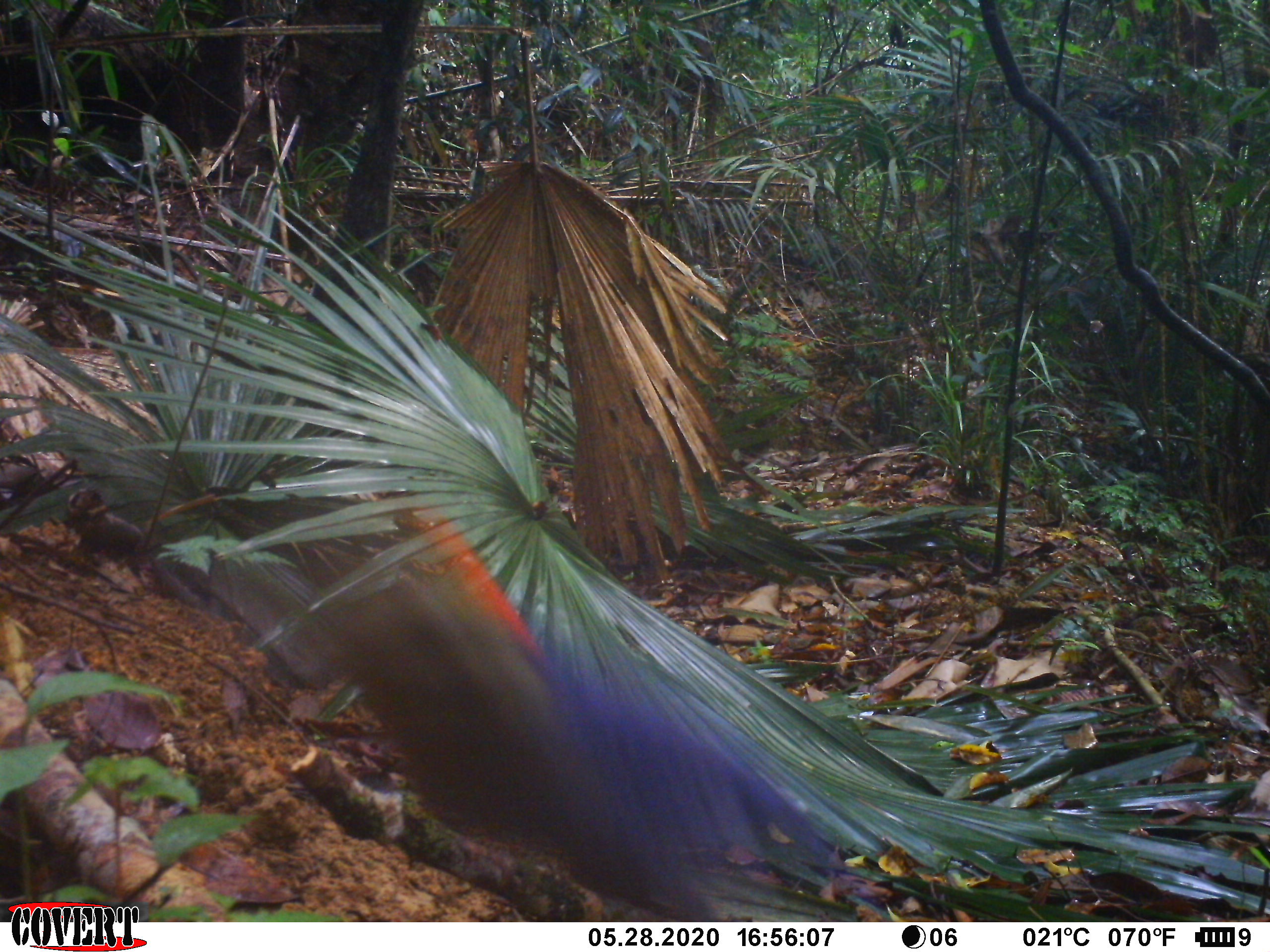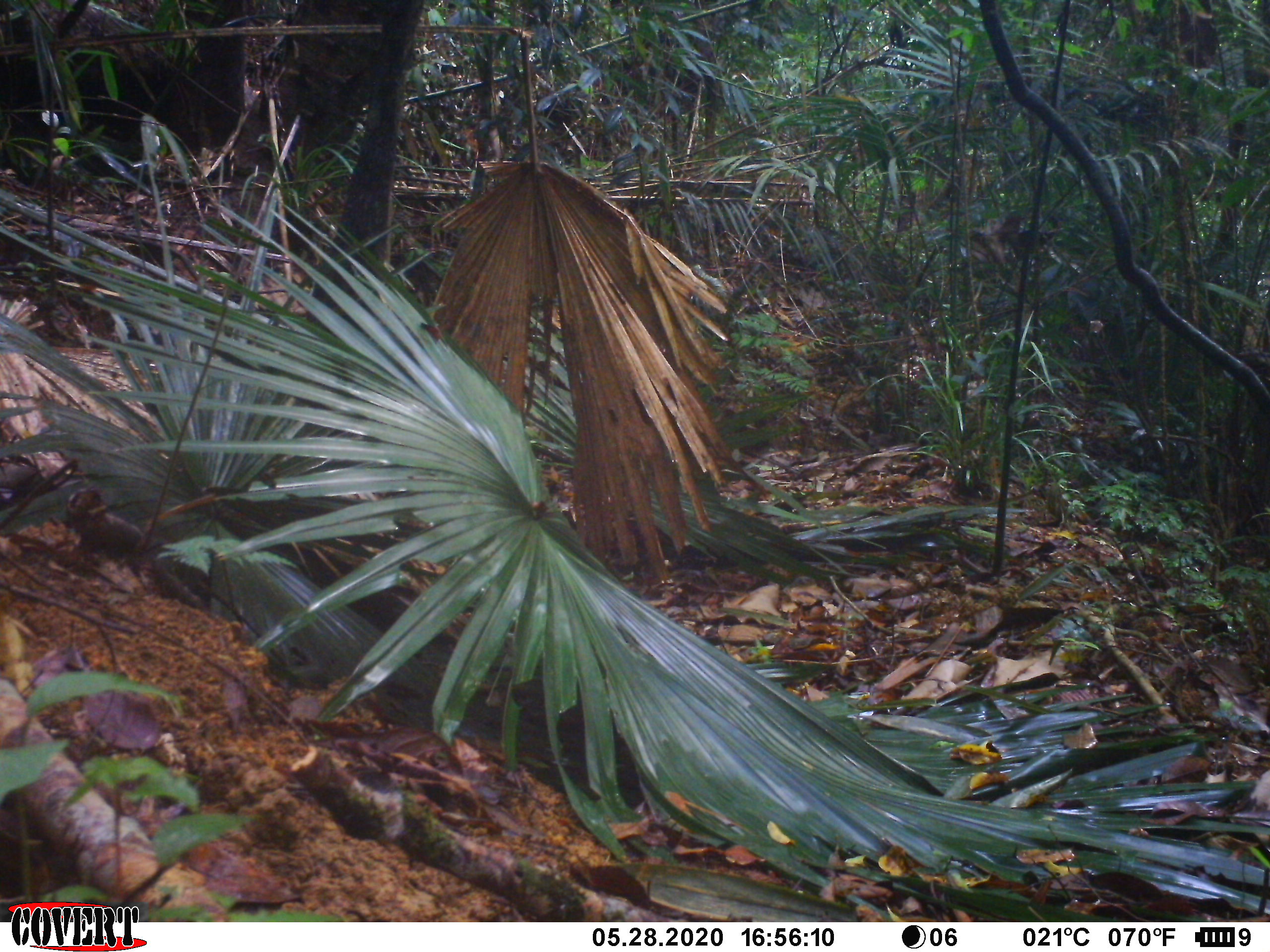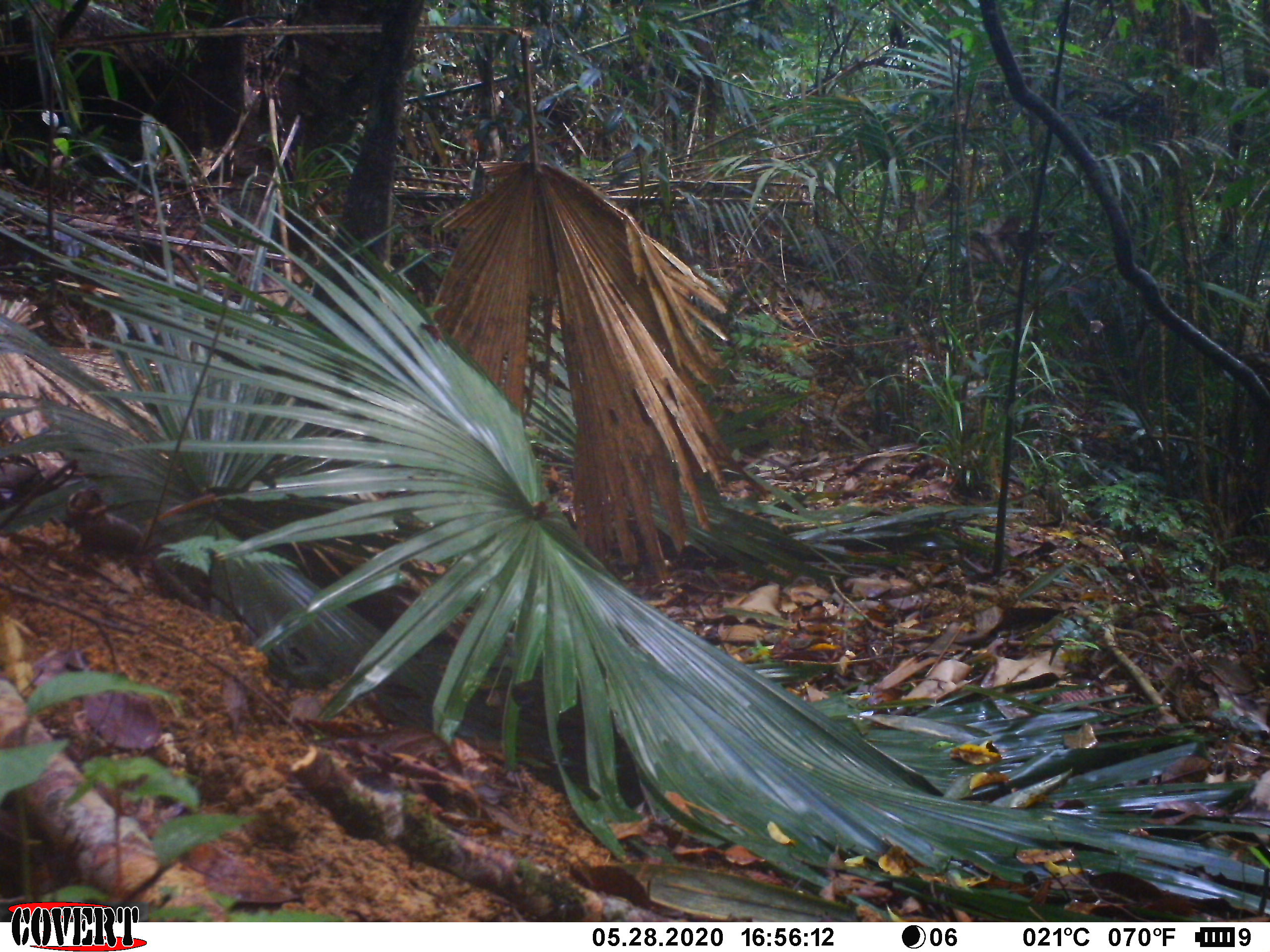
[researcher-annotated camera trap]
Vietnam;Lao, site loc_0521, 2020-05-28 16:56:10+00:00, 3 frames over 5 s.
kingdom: Animalia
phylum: Chordata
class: Aves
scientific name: Aves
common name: bird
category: unidentified bird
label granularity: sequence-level